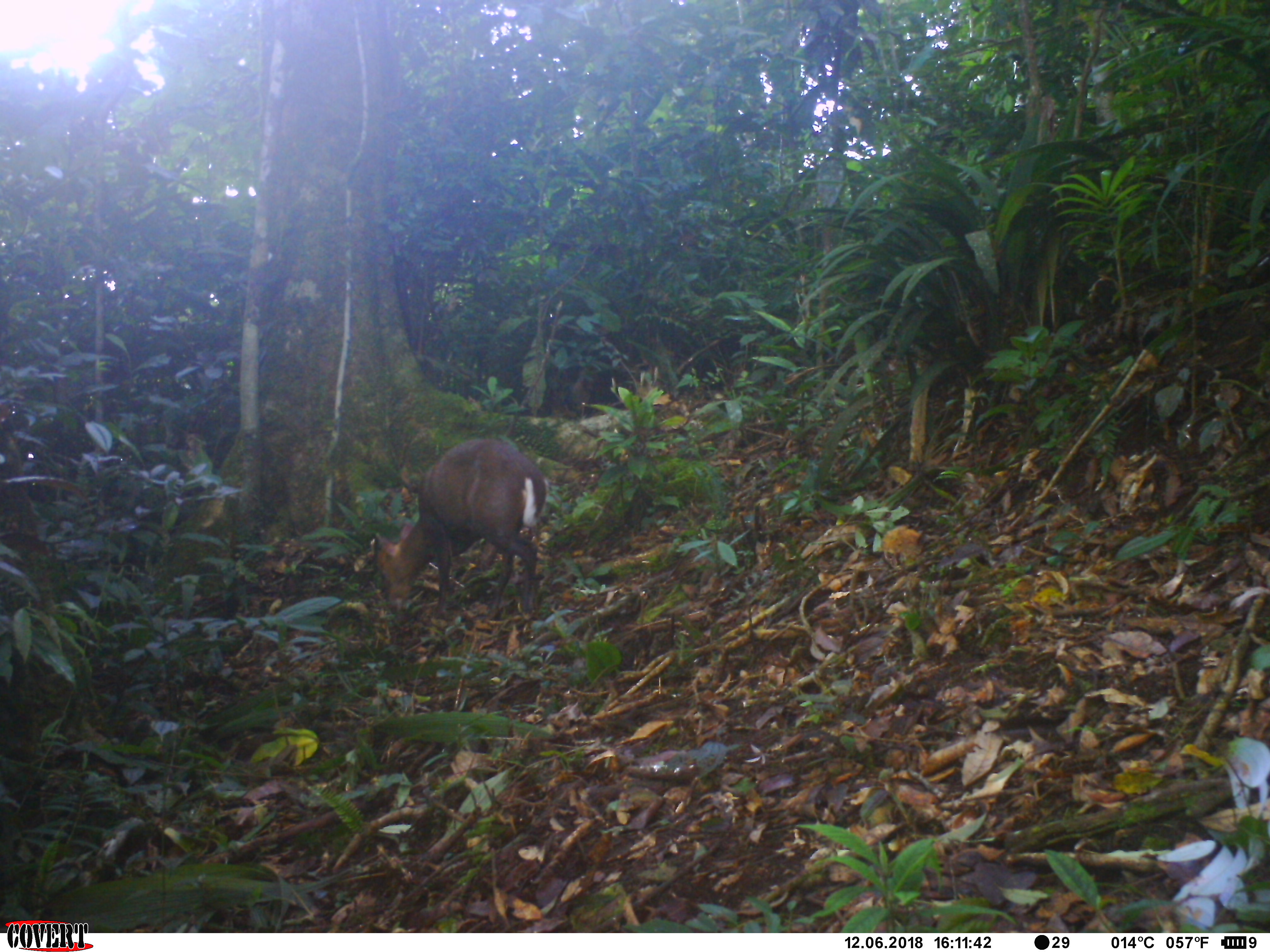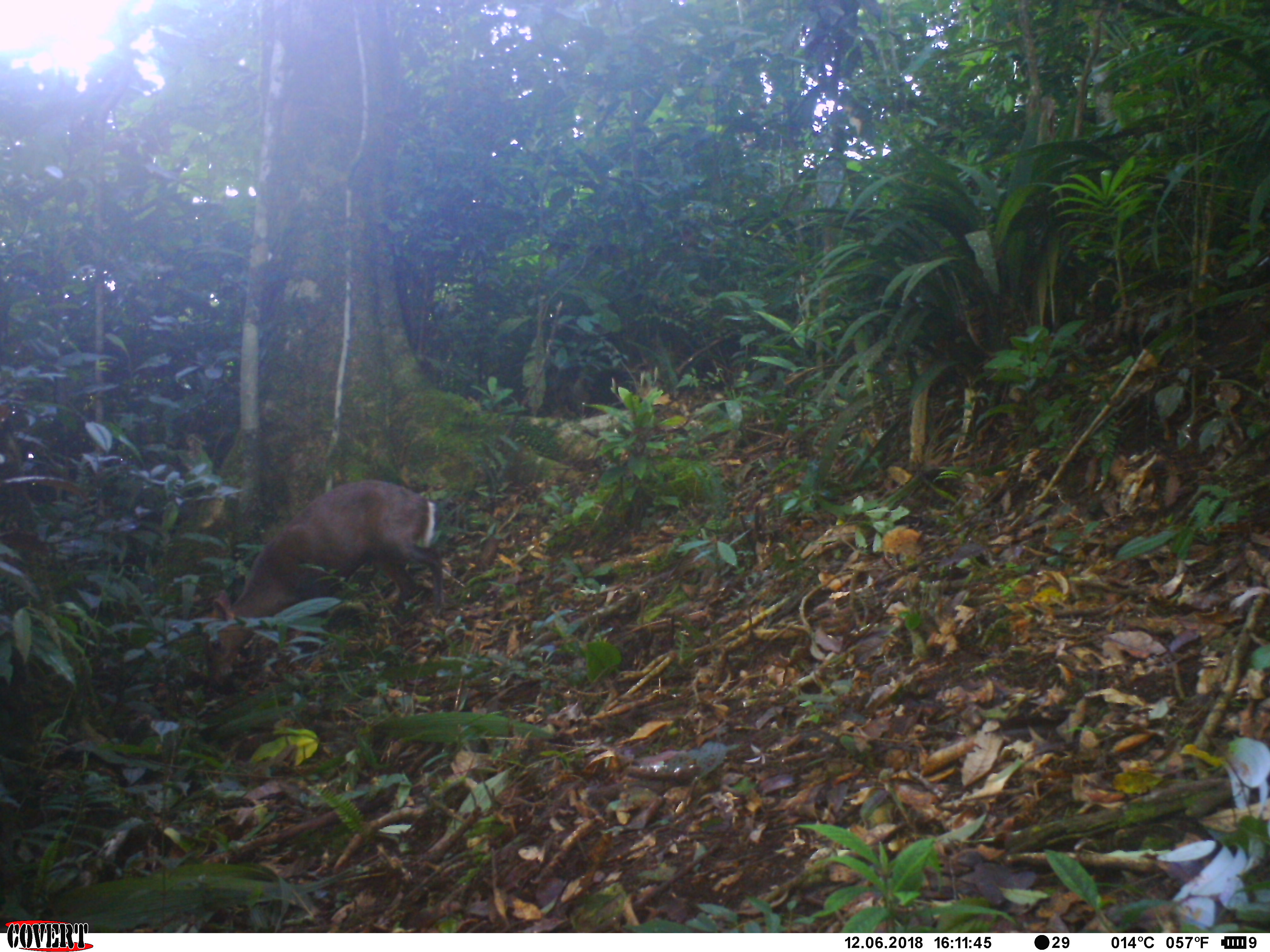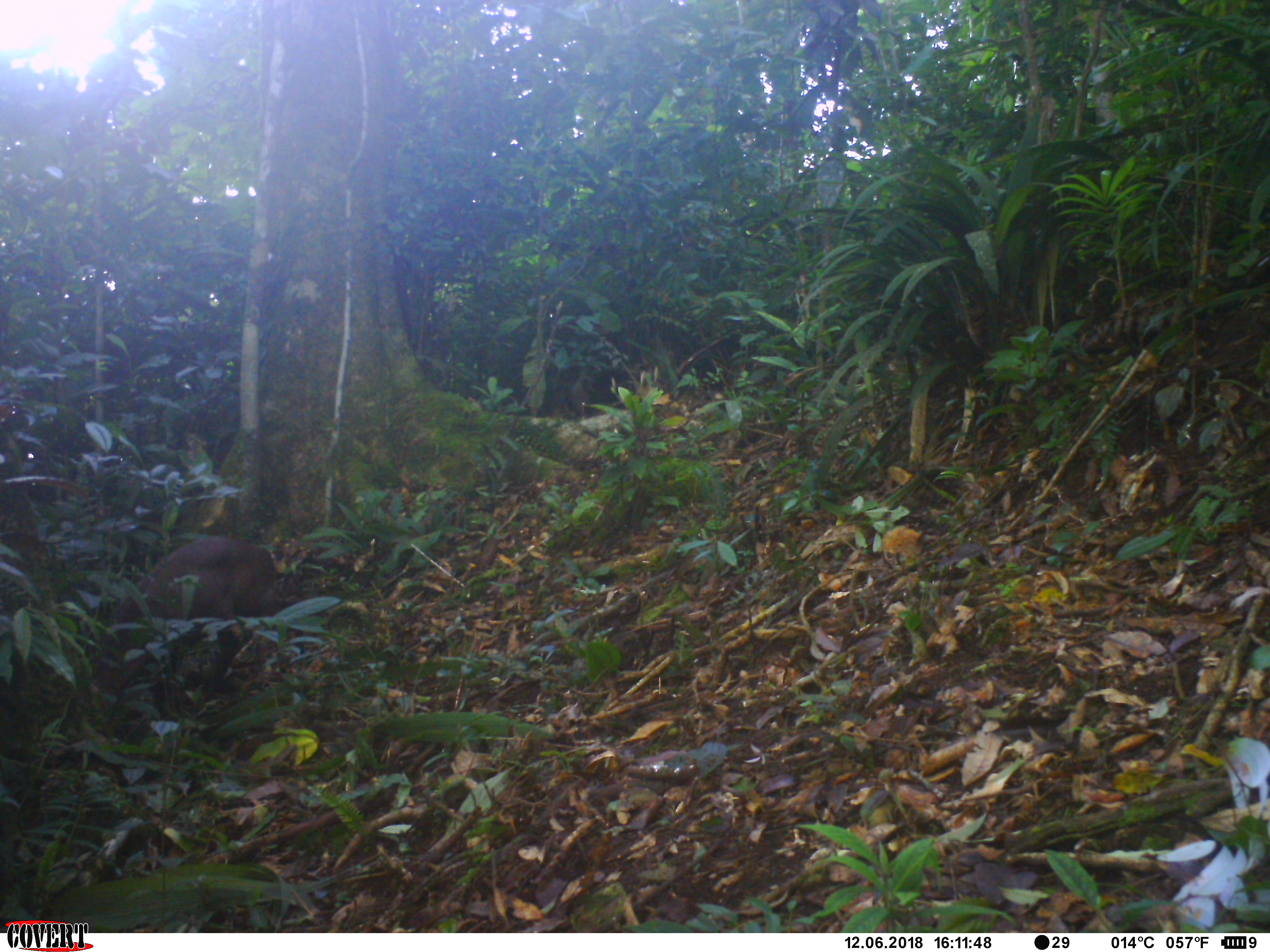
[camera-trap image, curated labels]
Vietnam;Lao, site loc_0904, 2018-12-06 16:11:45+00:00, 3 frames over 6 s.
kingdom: Animalia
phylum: Chordata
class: Mammalia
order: Artiodactyla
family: Cervidae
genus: Muntiacus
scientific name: Muntiacus rooseveltorum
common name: roosevelt's muntjac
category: roosevelts muntjac group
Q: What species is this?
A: Roosevelts muntjac group (roosevelt's muntjac) (Muntiacus rooseveltorum).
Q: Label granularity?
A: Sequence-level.